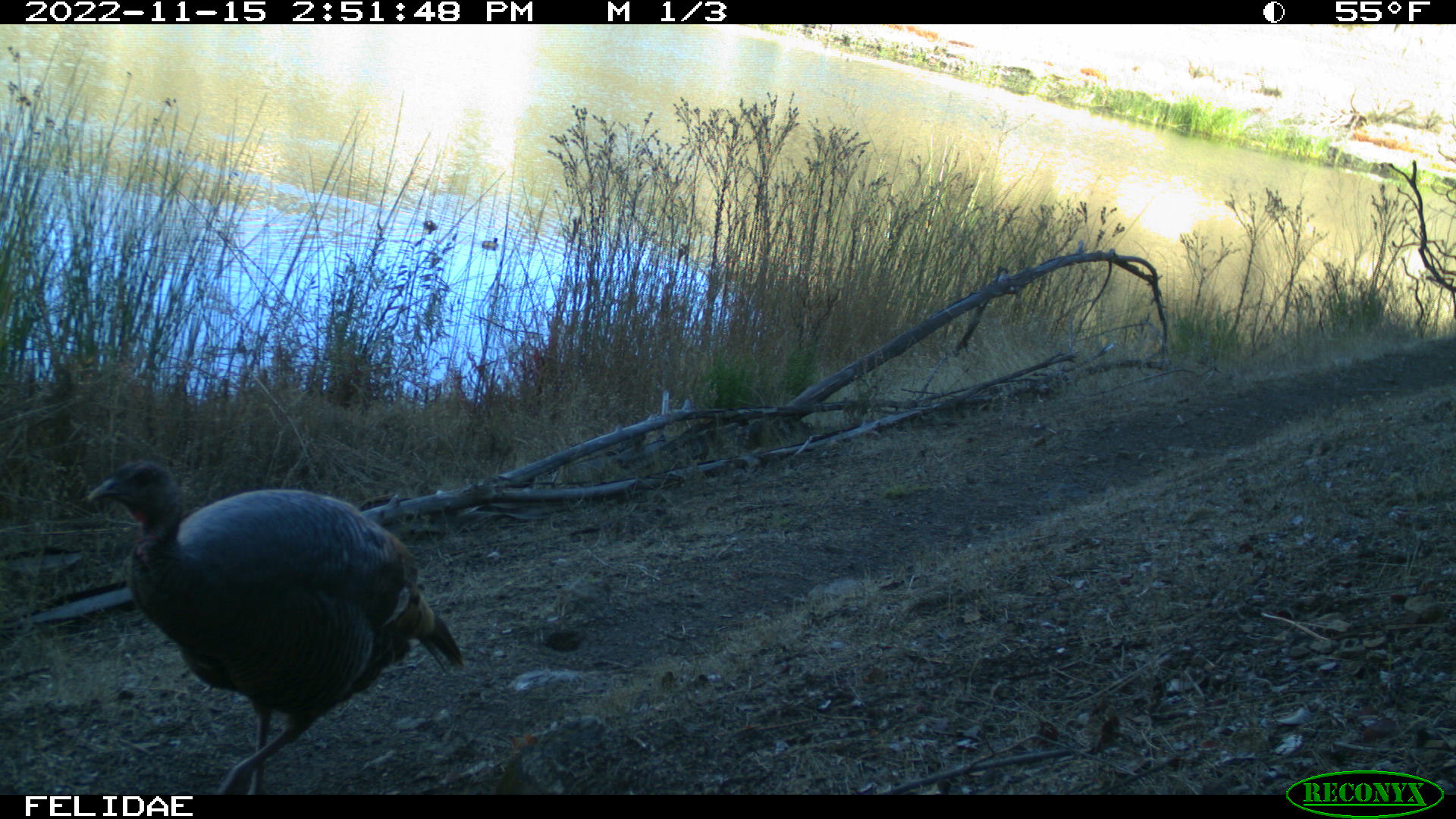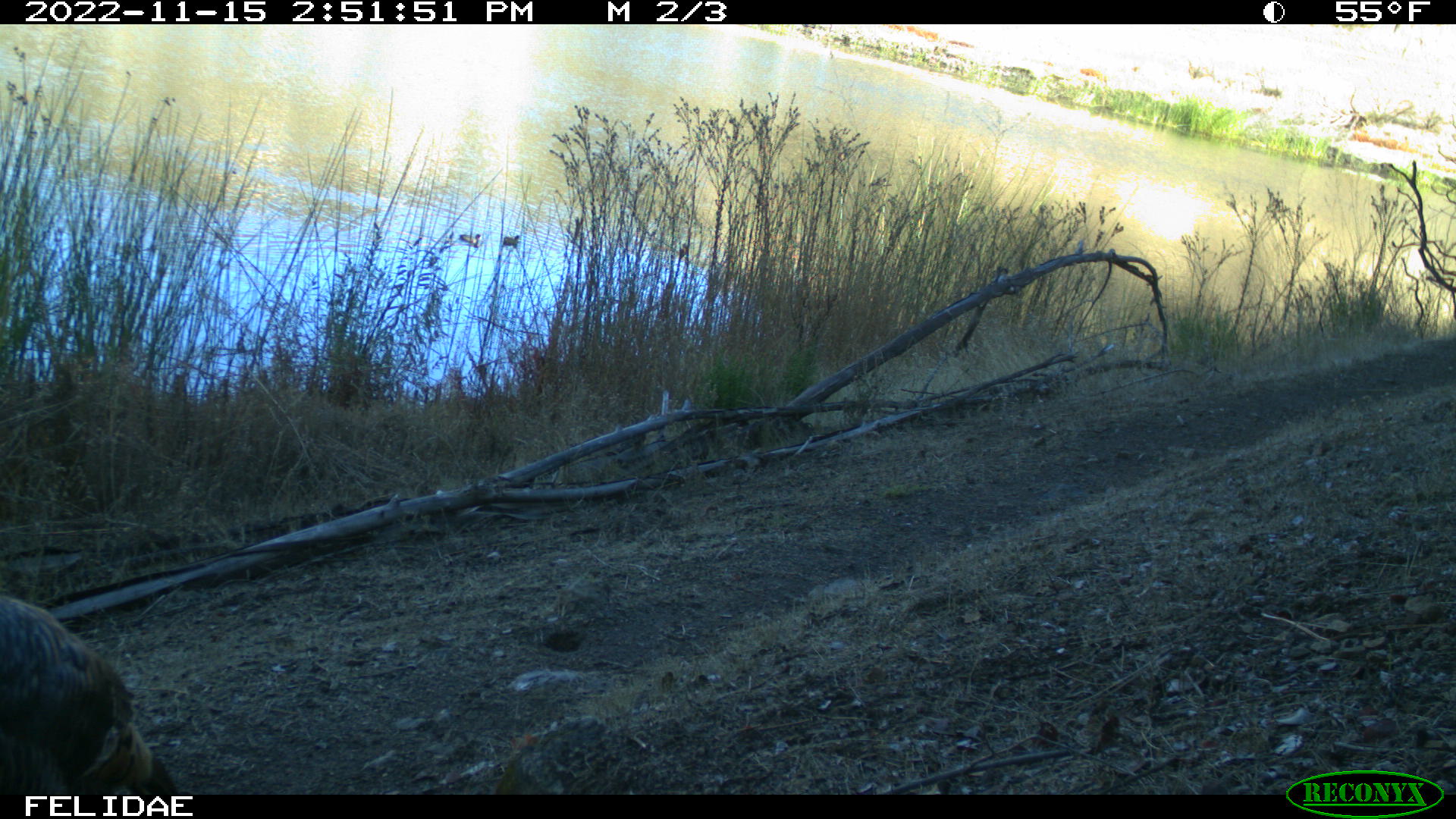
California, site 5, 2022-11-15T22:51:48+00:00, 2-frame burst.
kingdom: Animalia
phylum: Chordata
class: Aves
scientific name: Aves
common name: bird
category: unknown bird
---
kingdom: Animalia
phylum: Chordata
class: Aves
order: Galliformes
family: Phasianidae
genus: Meleagris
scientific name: Meleagris gallopavo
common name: turkey